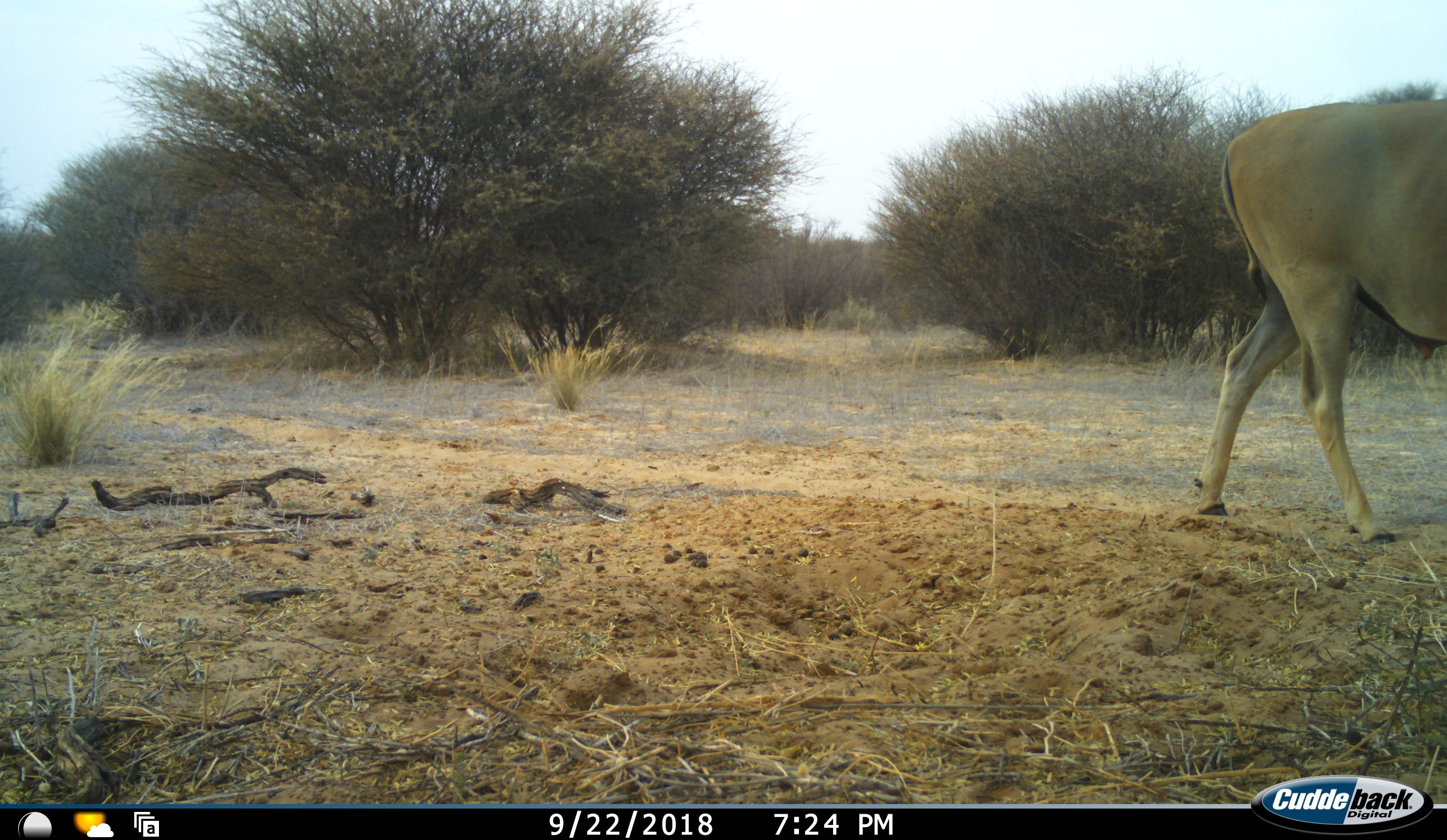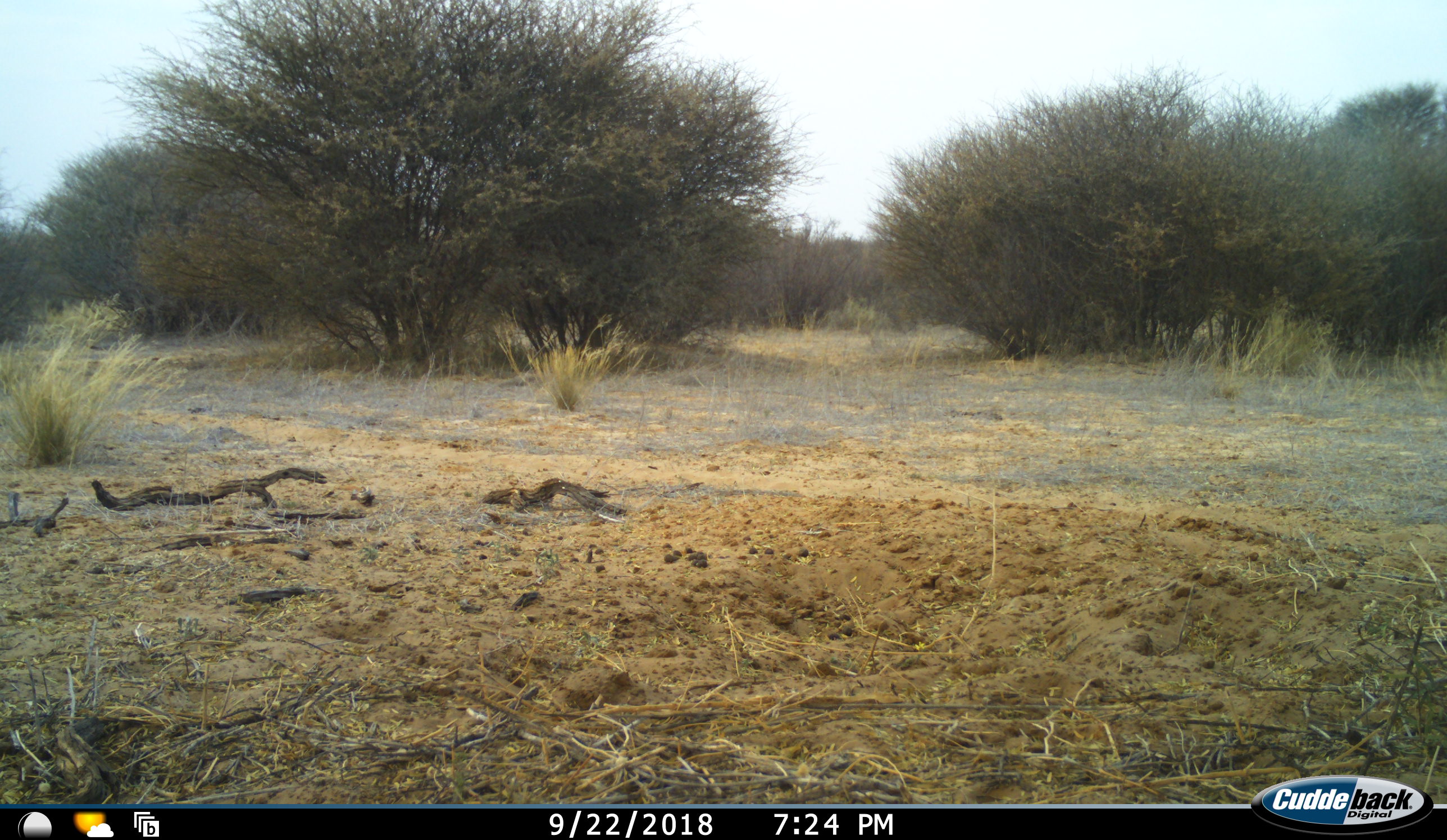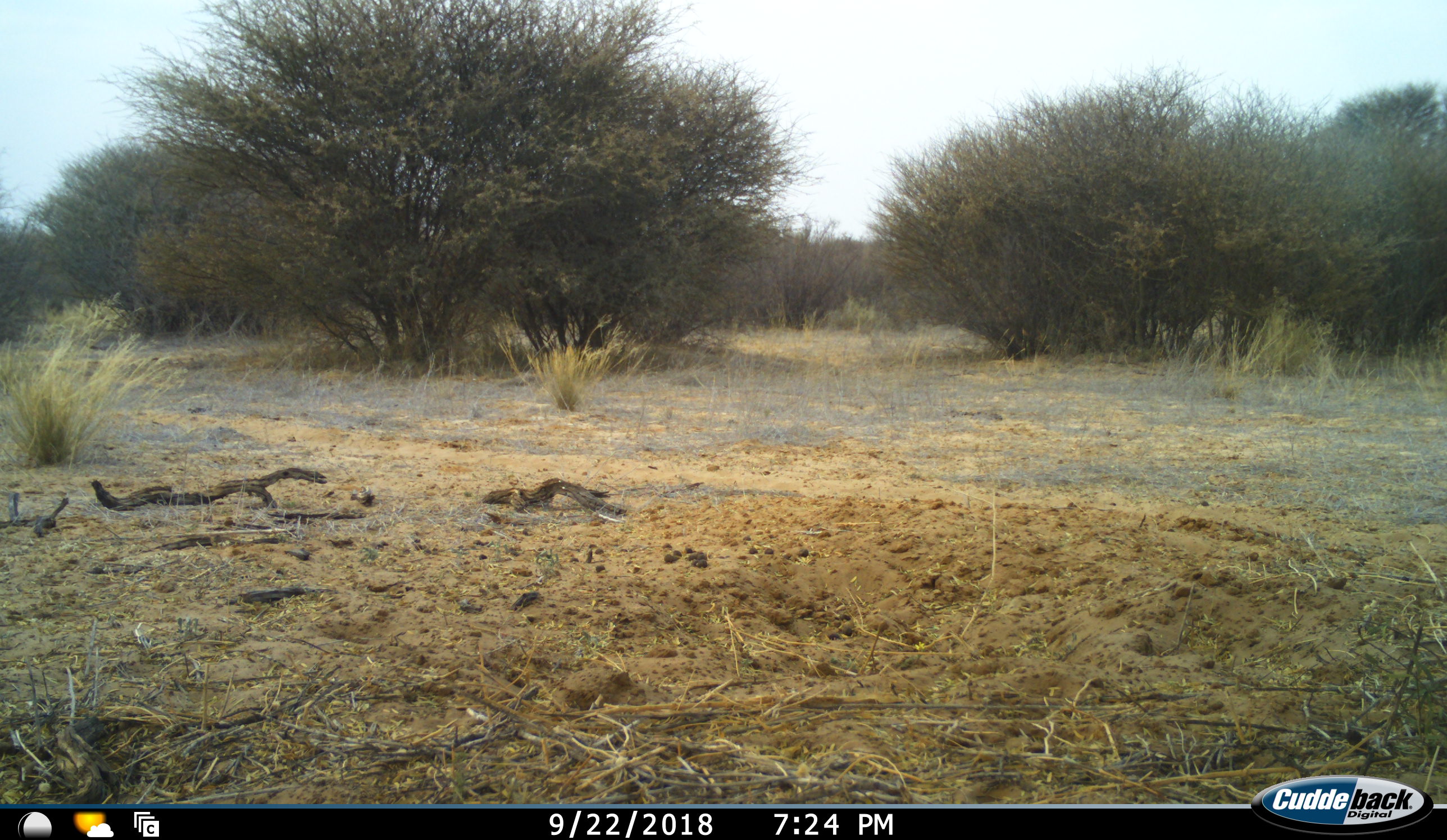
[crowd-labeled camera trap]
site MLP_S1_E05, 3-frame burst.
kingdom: Animalia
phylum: Chordata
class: Mammalia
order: Artiodactyla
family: Bovidae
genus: Tragelaphus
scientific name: Tragelaphus oryx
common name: eland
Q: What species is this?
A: Eland (Tragelaphus oryx).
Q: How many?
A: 1.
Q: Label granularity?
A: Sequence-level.